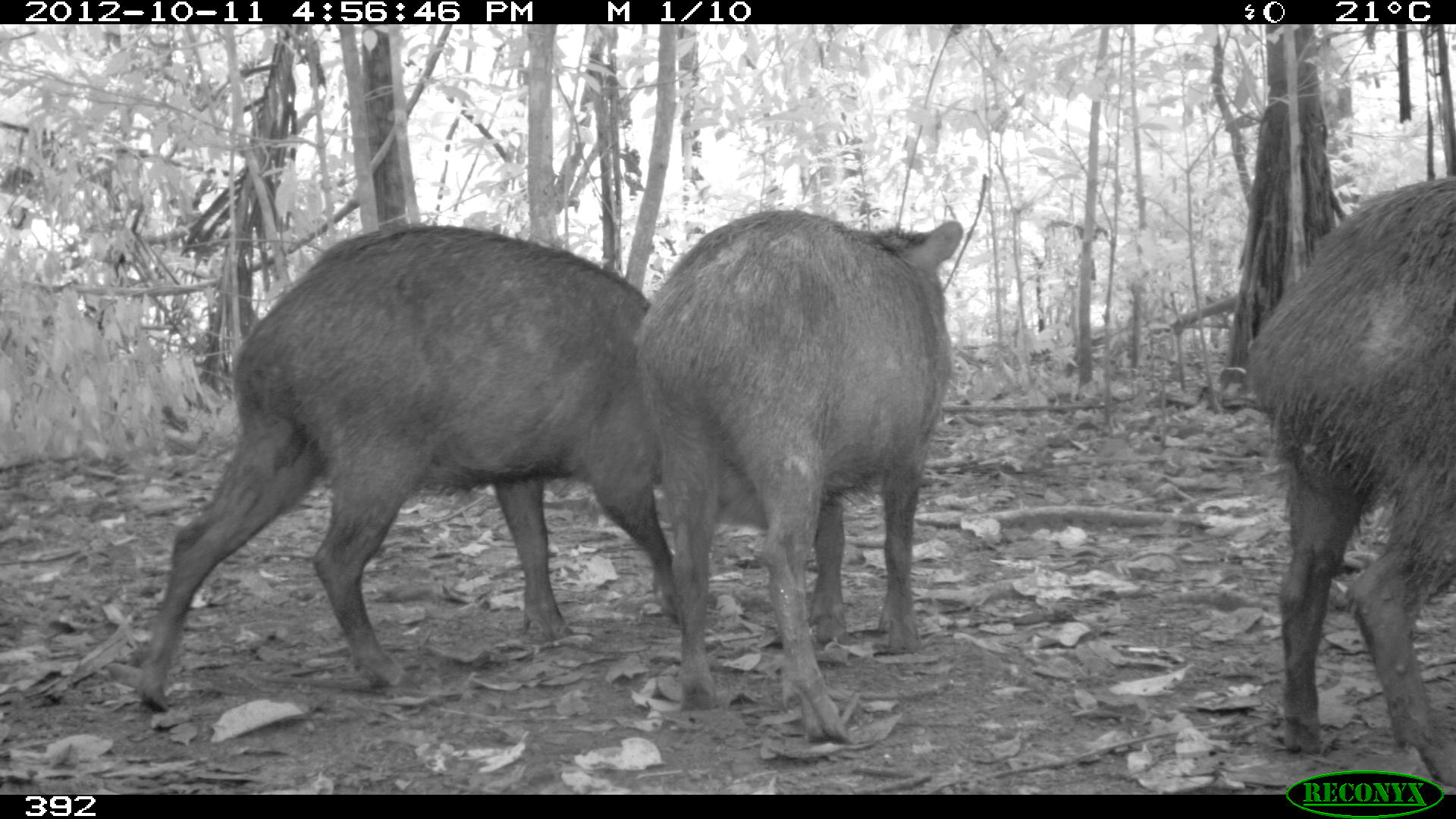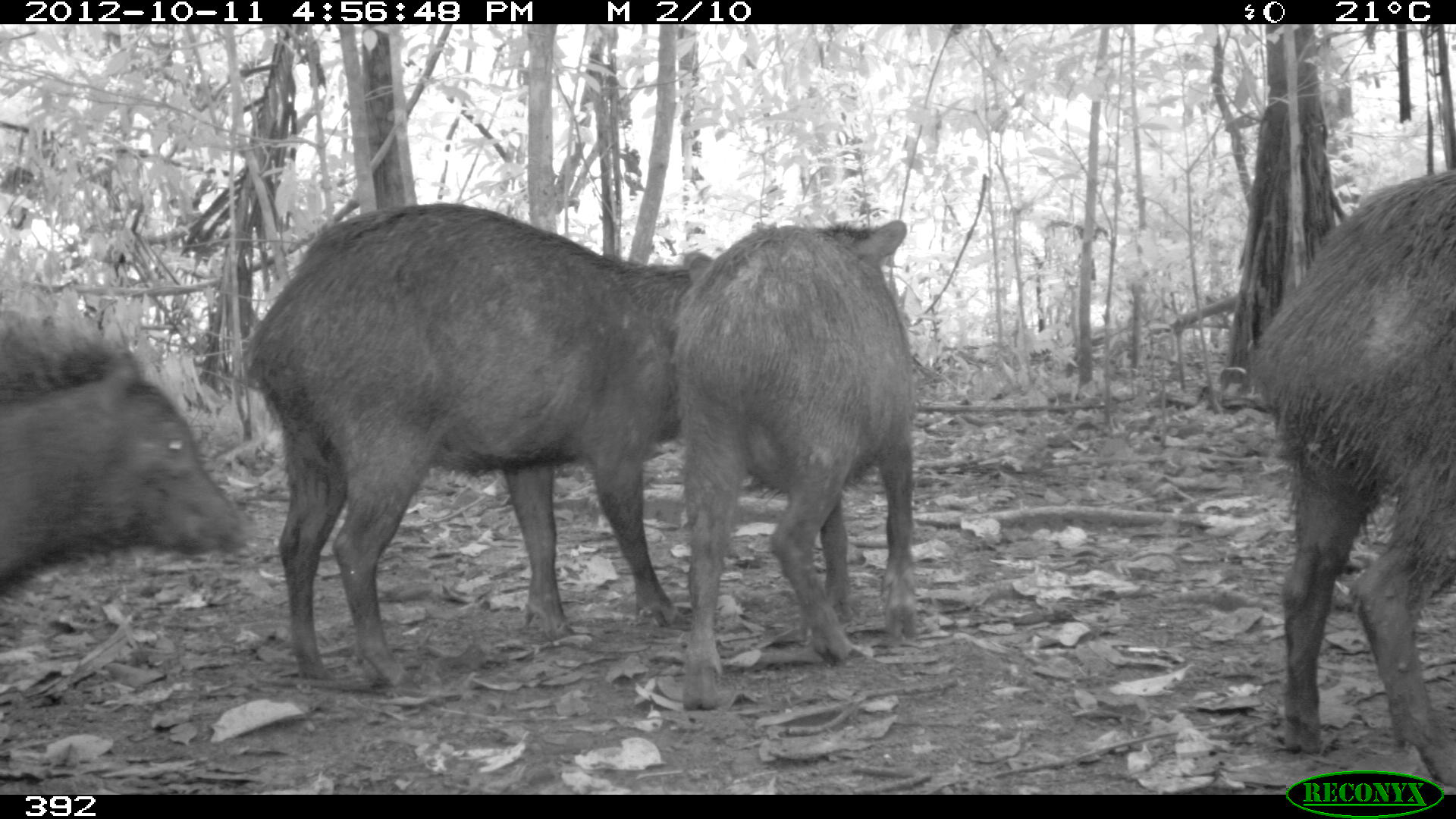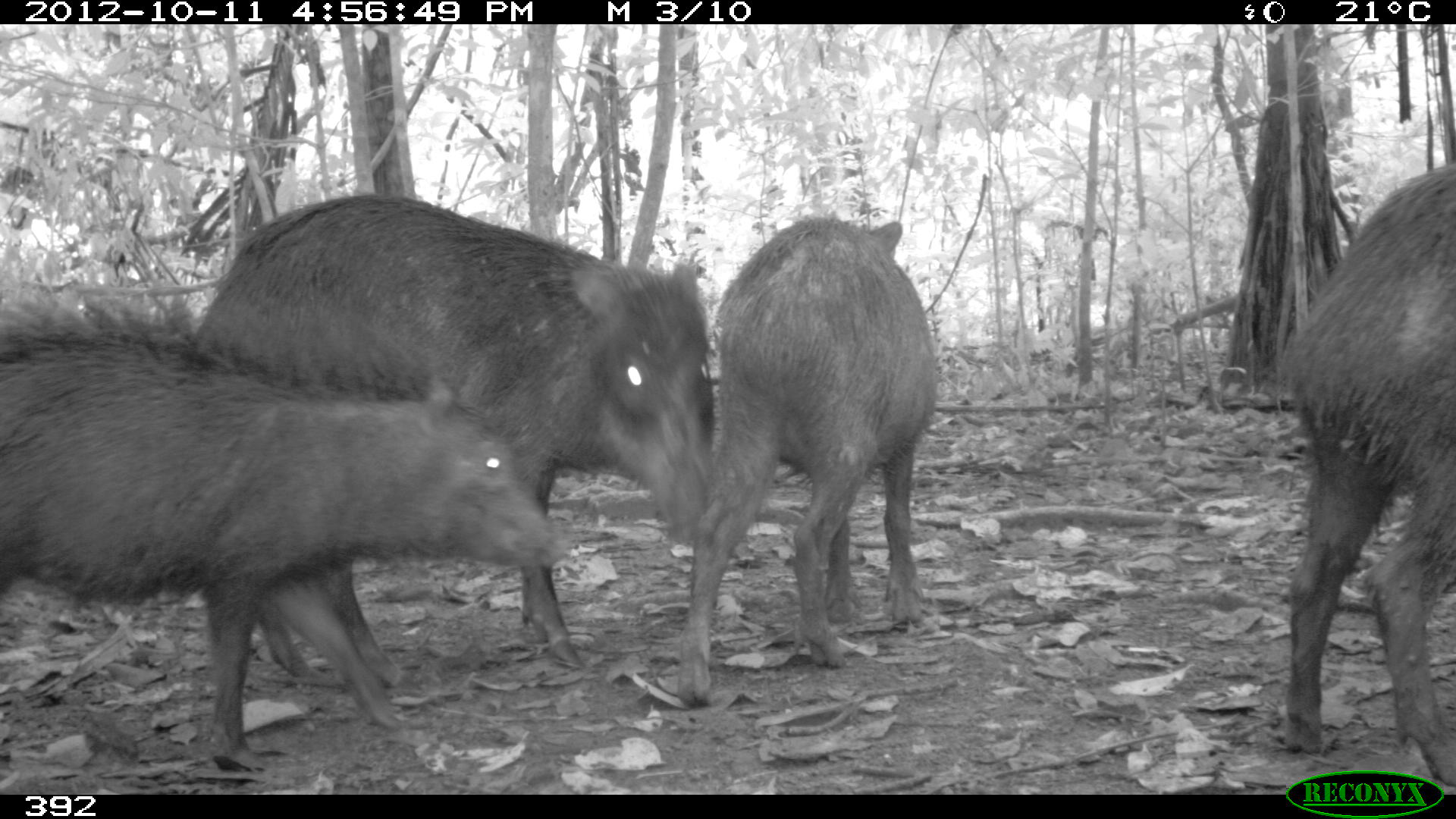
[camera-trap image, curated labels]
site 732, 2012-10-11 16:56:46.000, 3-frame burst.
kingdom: Animalia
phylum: Chordata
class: Mammalia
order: Artiodactyla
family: Tayassuidae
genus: Tayassu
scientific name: Tayassu pecari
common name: white-lipped peccary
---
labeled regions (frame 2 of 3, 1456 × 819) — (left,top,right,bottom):
tayassu pecari: (237,203,691,688); (1251,165,1454,788); (676,217,915,709); (0,308,249,600)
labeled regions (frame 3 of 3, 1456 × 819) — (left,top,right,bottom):
tayassu pecari: (1,303,570,768); (189,193,716,679); (677,214,937,707); (1286,163,1454,784)